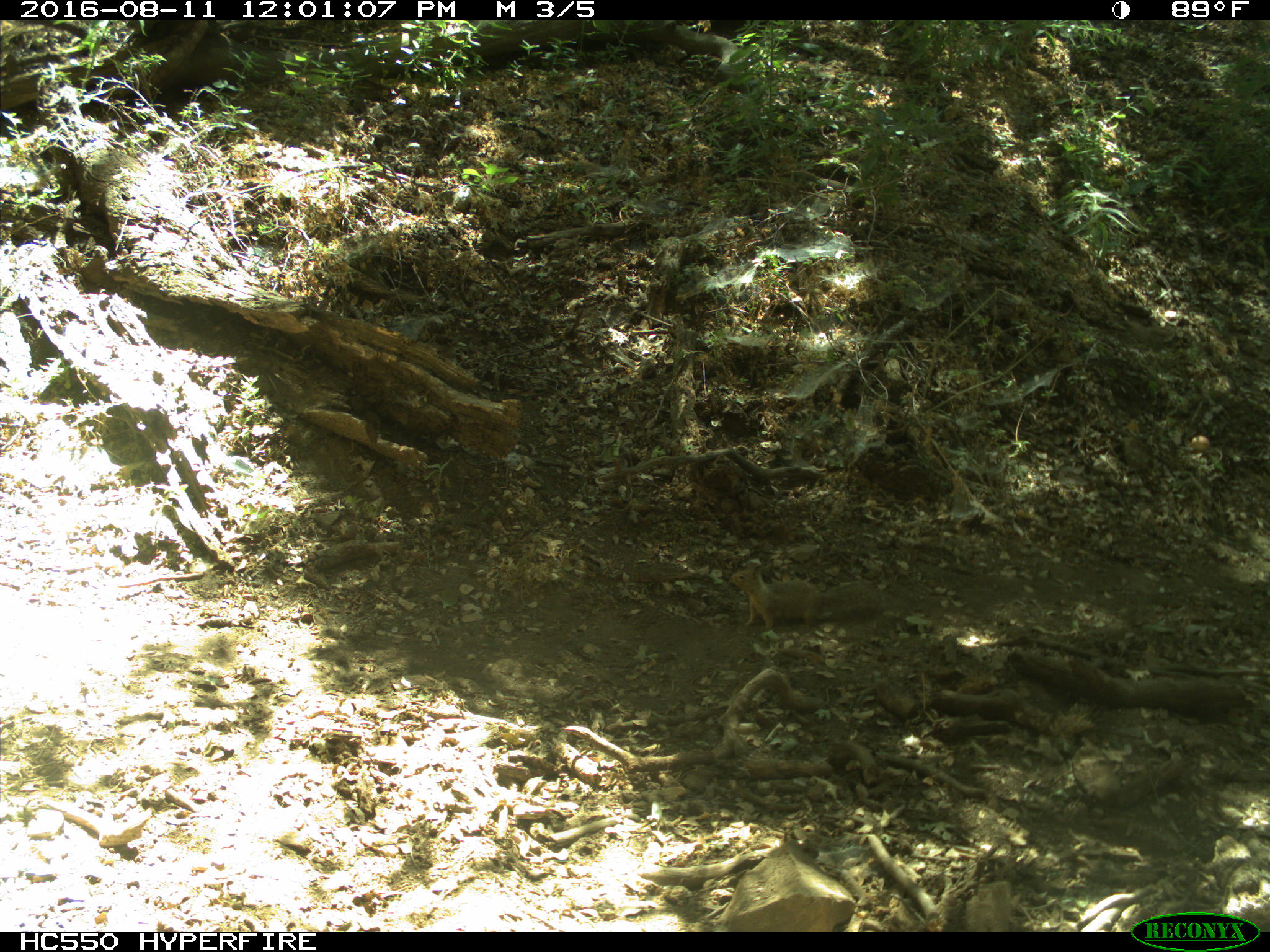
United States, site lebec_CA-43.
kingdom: Animalia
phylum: Chordata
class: Mammalia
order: Rodentia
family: Sciuridae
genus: Otospermophilus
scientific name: Otospermophilus beecheyi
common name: california ground squirrel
Otospermophilus beecheyi (california ground squirrel).